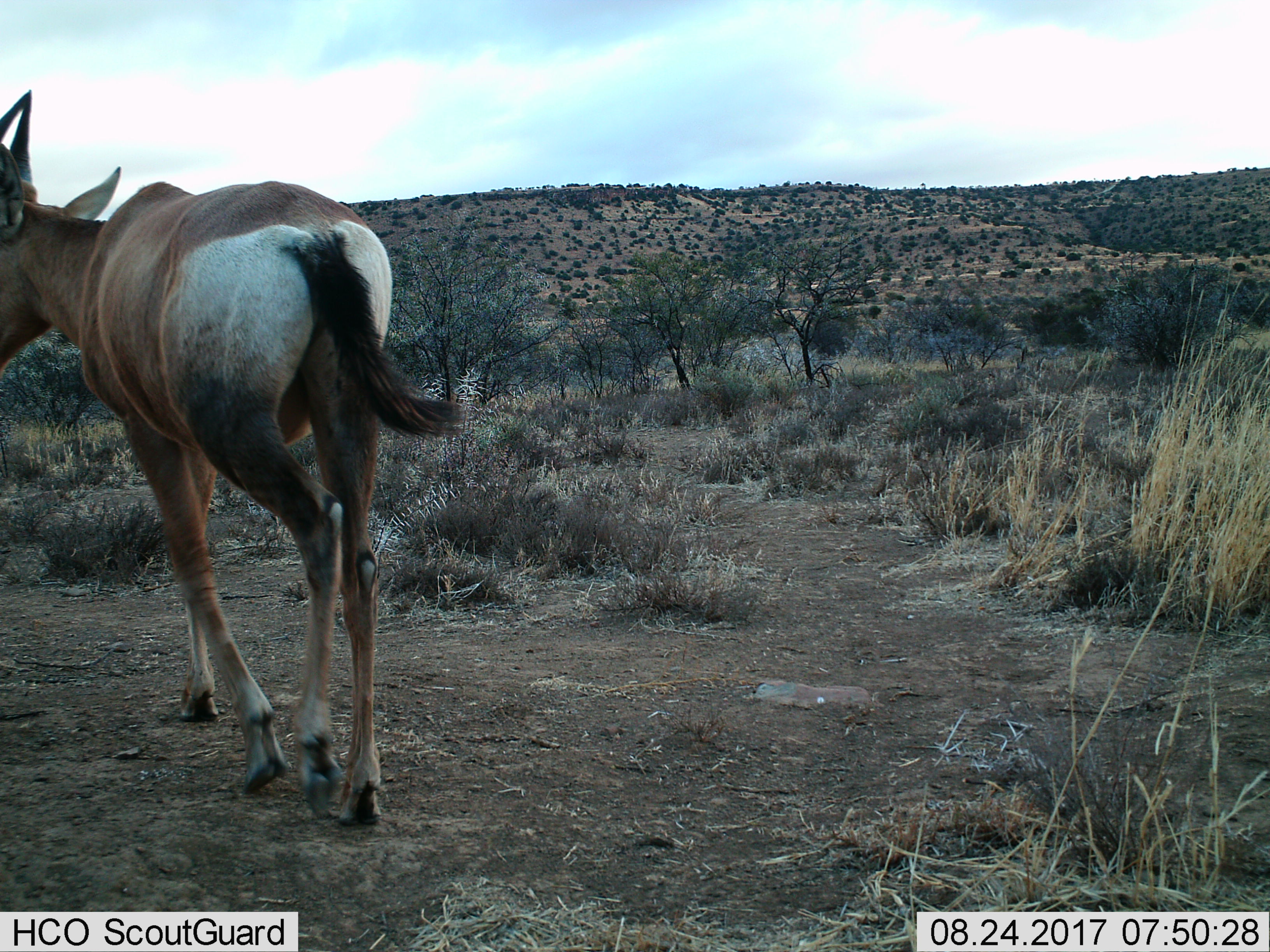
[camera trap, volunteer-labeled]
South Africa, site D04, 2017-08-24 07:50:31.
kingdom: Animalia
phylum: Chordata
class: Mammalia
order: Artiodactyla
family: Bovidae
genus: Alcelaphus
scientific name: Alcelaphus buselaphus caama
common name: red hartebeest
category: hartebeestred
Hartebeestred (red hartebeest) (Alcelaphus buselaphus caama), count 1. Behavior (volunteer vote fractions): standing 50%, resting 0%, moving 50%, interacting 0%. Young present (vote fraction): 0%. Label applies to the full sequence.